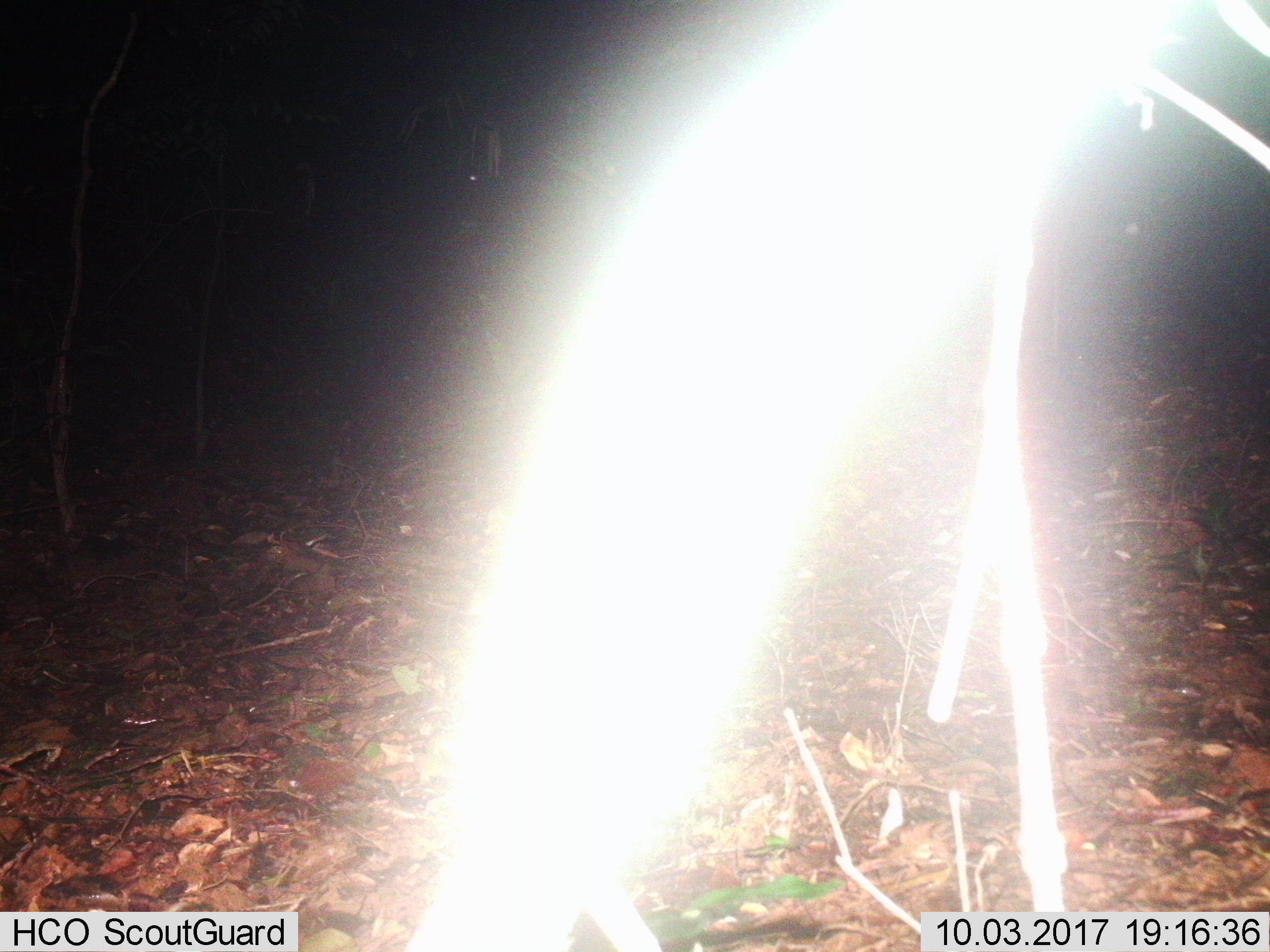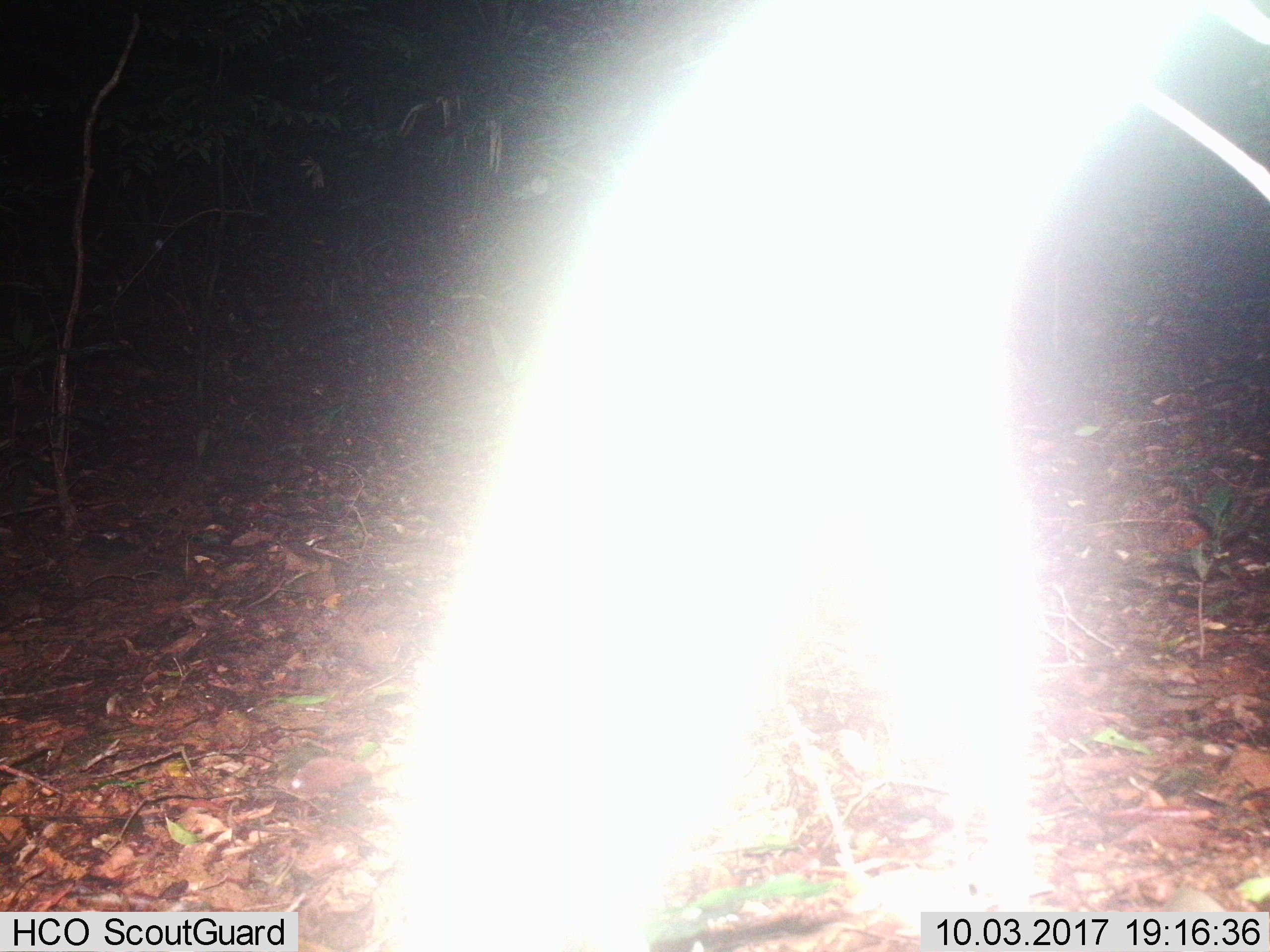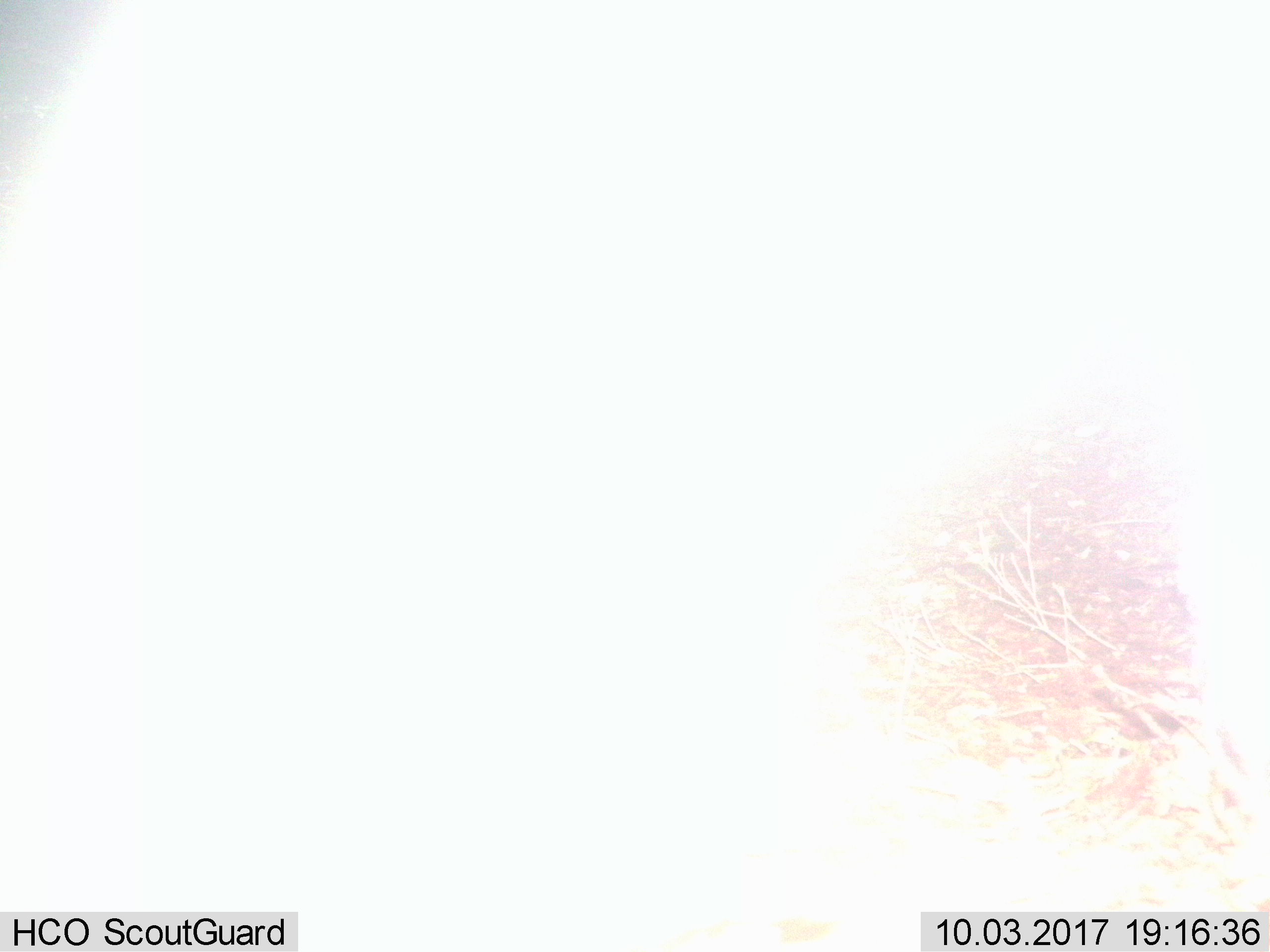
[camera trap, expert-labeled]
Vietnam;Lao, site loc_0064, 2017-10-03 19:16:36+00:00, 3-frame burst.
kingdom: Animalia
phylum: Chordata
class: Aves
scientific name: Aves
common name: bird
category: unidentified bird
Unidentified bird (bird) (Aves). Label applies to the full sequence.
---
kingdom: Animalia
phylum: Chordata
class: Aves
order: Galliformes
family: Phasianidae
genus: Lophura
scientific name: Lophura nycthemera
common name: silver pheasant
Silver pheasant (Lophura nycthemera). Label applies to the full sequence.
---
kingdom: Animalia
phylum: Chordata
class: Mammalia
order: Artiodactyla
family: Cervidae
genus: Rusa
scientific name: Rusa unicolor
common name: sambar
Sambar (Rusa unicolor). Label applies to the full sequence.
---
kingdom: Animalia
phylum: Chordata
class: Mammalia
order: Rodentia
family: Muridae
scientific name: Muridae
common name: old-world mice and rats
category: unidentified murid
Unidentified murid (old-world mice and rats) (Muridae). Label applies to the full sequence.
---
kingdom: Animalia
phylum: Chordata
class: Mammalia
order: Artiodactyla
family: Cervidae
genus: Muntiacus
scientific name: Muntiacus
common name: muntjacs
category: unidentified muntjac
Unidentified muntjac (muntjacs) (Muntiacus). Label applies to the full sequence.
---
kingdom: Animalia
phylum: Chordata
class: Mammalia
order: Primates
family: Cercopithecidae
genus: Macaca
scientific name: Macaca nemestrina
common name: pig-tailed macaque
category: pig tailed macaque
Pig tailed macaque (pig-tailed macaque) (Macaca nemestrina). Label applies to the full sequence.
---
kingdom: Animalia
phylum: Chordata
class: Mammalia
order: Rodentia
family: Sciuridae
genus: Dremomys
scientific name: Dremomys rufigenis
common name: red-cheeked squirrel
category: red cheeked squirrel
Red cheeked squirrel (red-cheeked squirrel) (Dremomys rufigenis). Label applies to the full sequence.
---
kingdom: Animalia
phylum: Chordata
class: Mammalia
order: Carnivora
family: Herpestidae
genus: Urva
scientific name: Urva urva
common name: crab-eating mongoose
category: crab eating mongoose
Crab eating mongoose (crab-eating mongoose) (Urva urva). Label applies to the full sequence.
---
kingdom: Animalia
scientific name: Animalia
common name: animal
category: unidentified animal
Unidentified animal (animal) (Animalia). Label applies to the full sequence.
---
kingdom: Animalia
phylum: Chordata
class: Mammalia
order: Artiodactyla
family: Suidae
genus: Sus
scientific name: Sus scrofa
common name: eurasian wild pig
Eurasian wild pig (Sus scrofa). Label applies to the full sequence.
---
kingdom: Animalia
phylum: Chordata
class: Mammalia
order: Artiodactyla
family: Cervidae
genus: Muntiacus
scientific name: Muntiacus vuquangensis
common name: large-antlered muntjac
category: large antlered muntjac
Large antlered muntjac (large-antlered muntjac) (Muntiacus vuquangensis). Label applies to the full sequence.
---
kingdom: Animalia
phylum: Chordata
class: Aves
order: Galliformes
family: Phasianidae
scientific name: Phasianidae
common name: partridge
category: unidentified partridge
Unidentified partridge (partridge) (Phasianidae). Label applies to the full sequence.